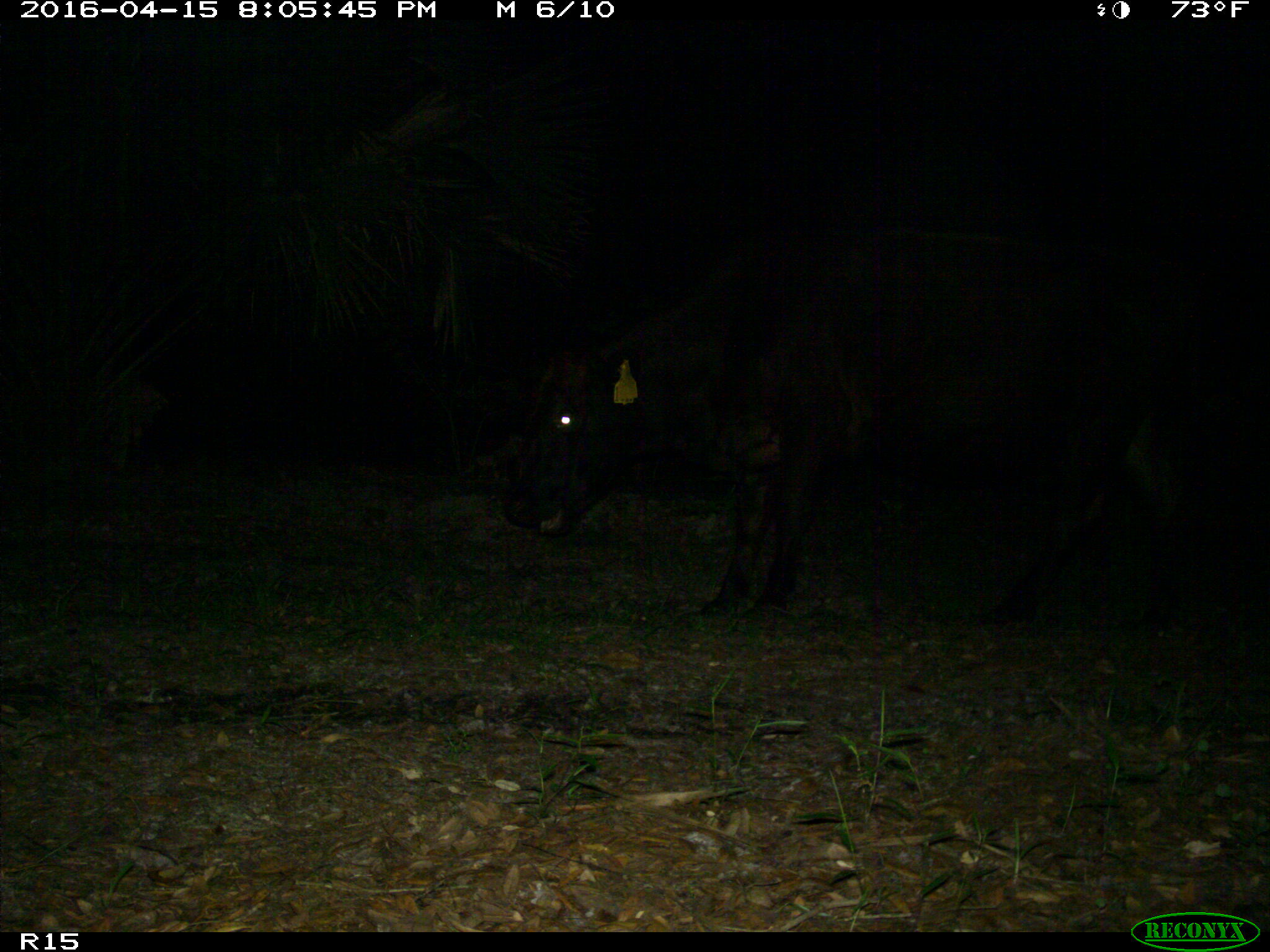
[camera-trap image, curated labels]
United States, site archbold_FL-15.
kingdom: Animalia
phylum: Chordata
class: Mammalia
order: Artiodactyla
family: Bovidae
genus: Bos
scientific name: Bos taurus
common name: domestic cow